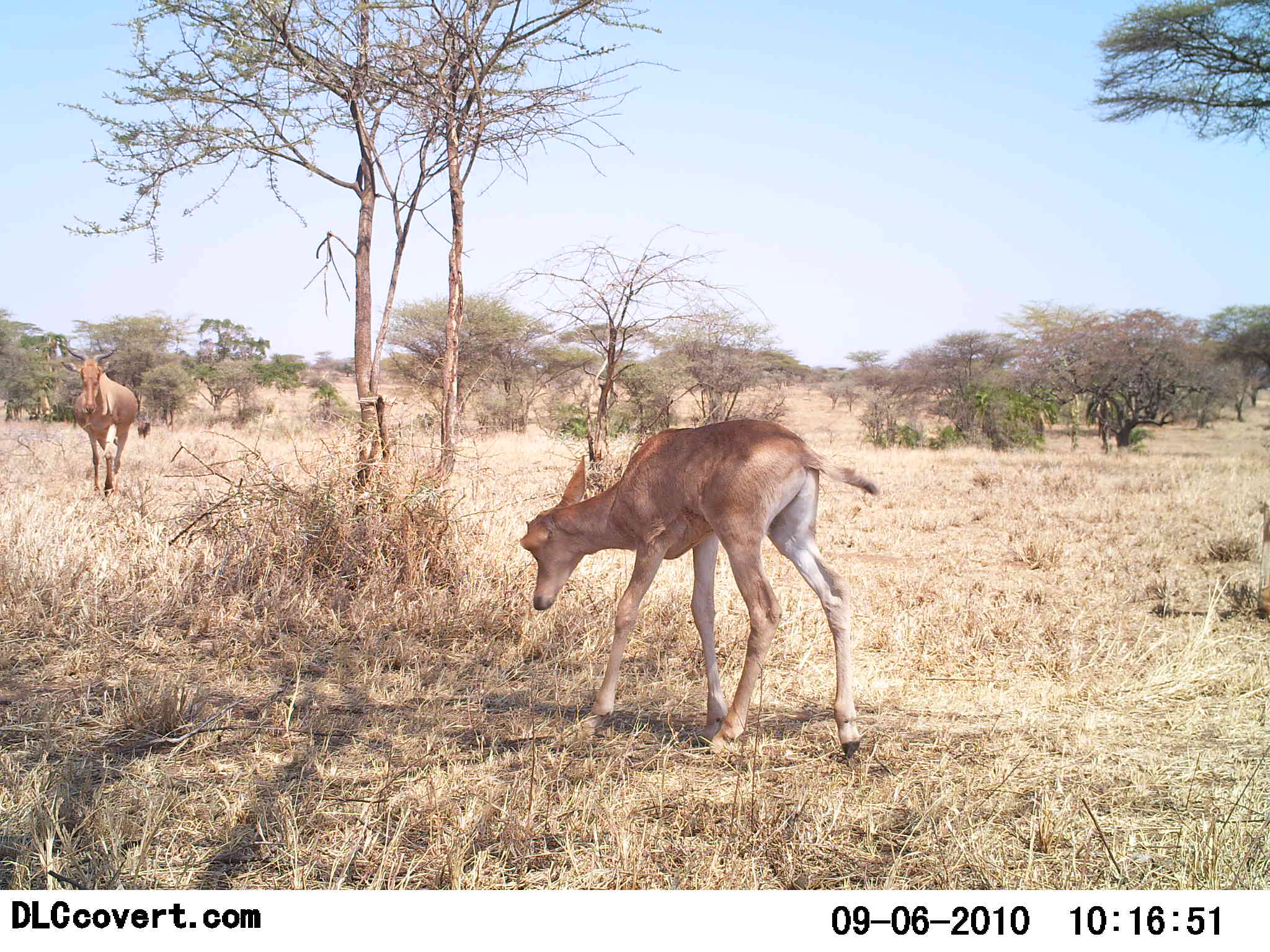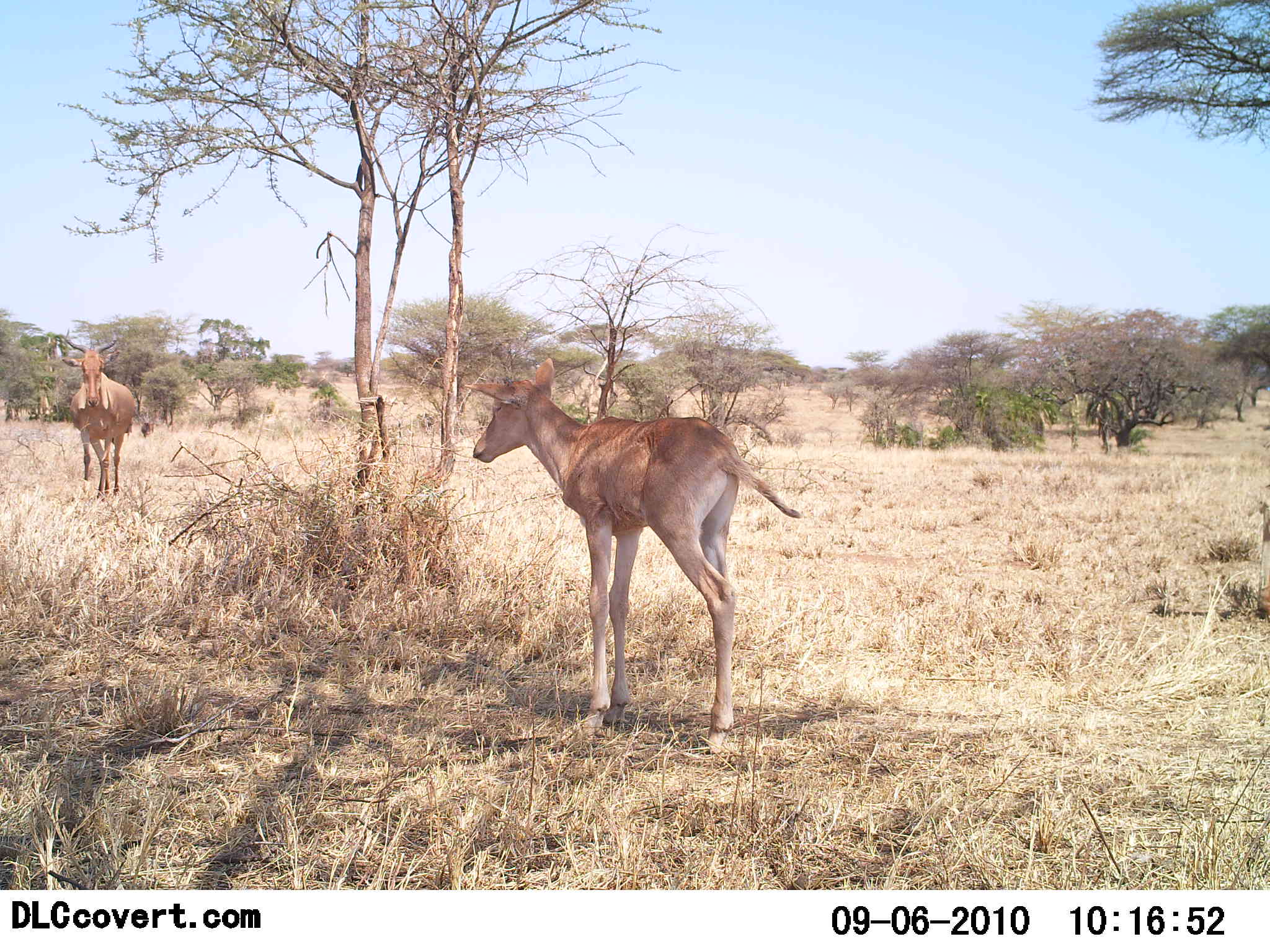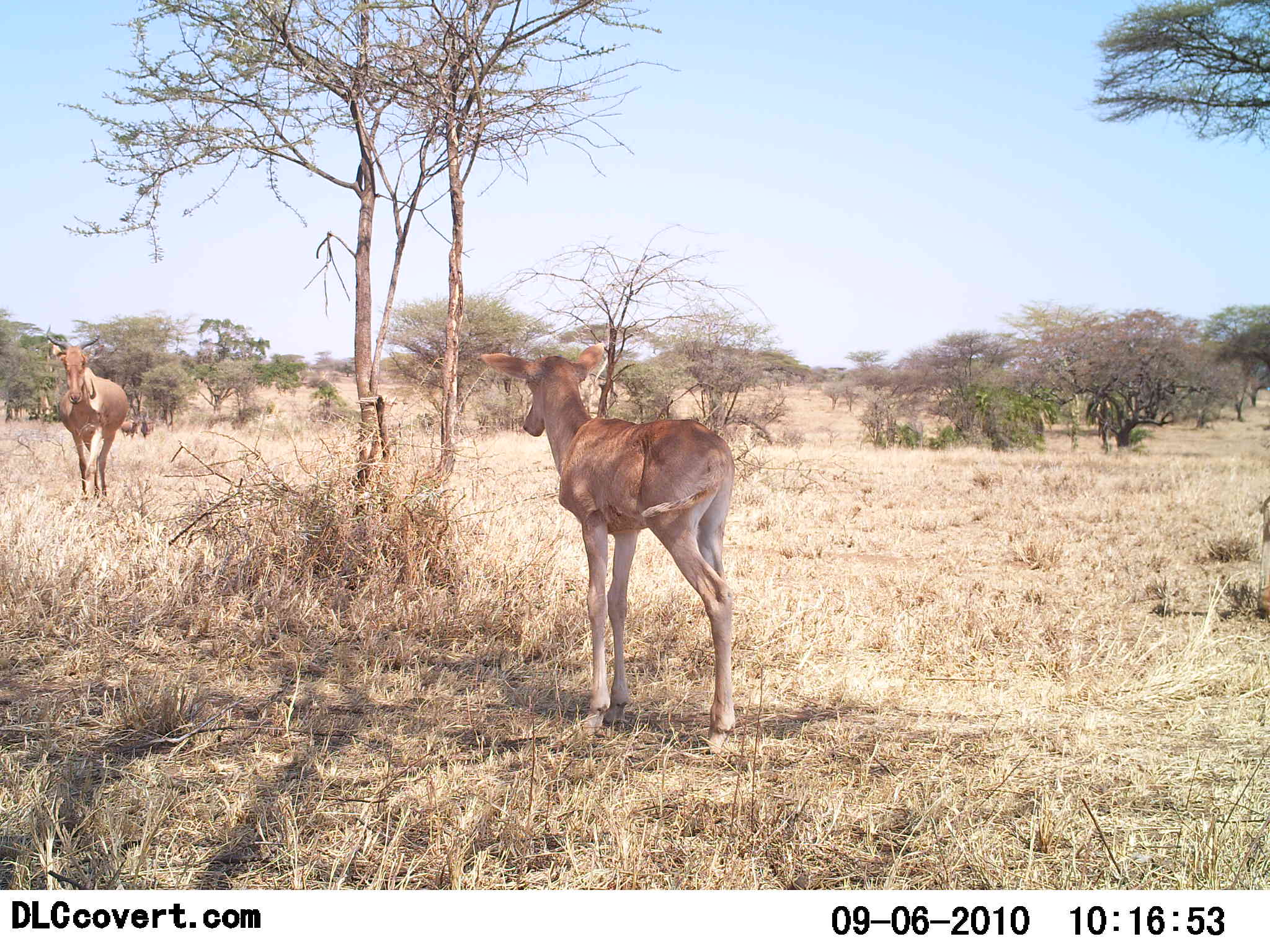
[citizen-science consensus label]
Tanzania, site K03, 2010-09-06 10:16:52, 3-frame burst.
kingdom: Animalia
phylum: Chordata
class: Mammalia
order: Artiodactyla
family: Bovidae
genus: Alcelaphus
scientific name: Alcelaphus buselaphus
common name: hartebeest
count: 2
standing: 89%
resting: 0%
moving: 33%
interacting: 17%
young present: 72%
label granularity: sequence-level